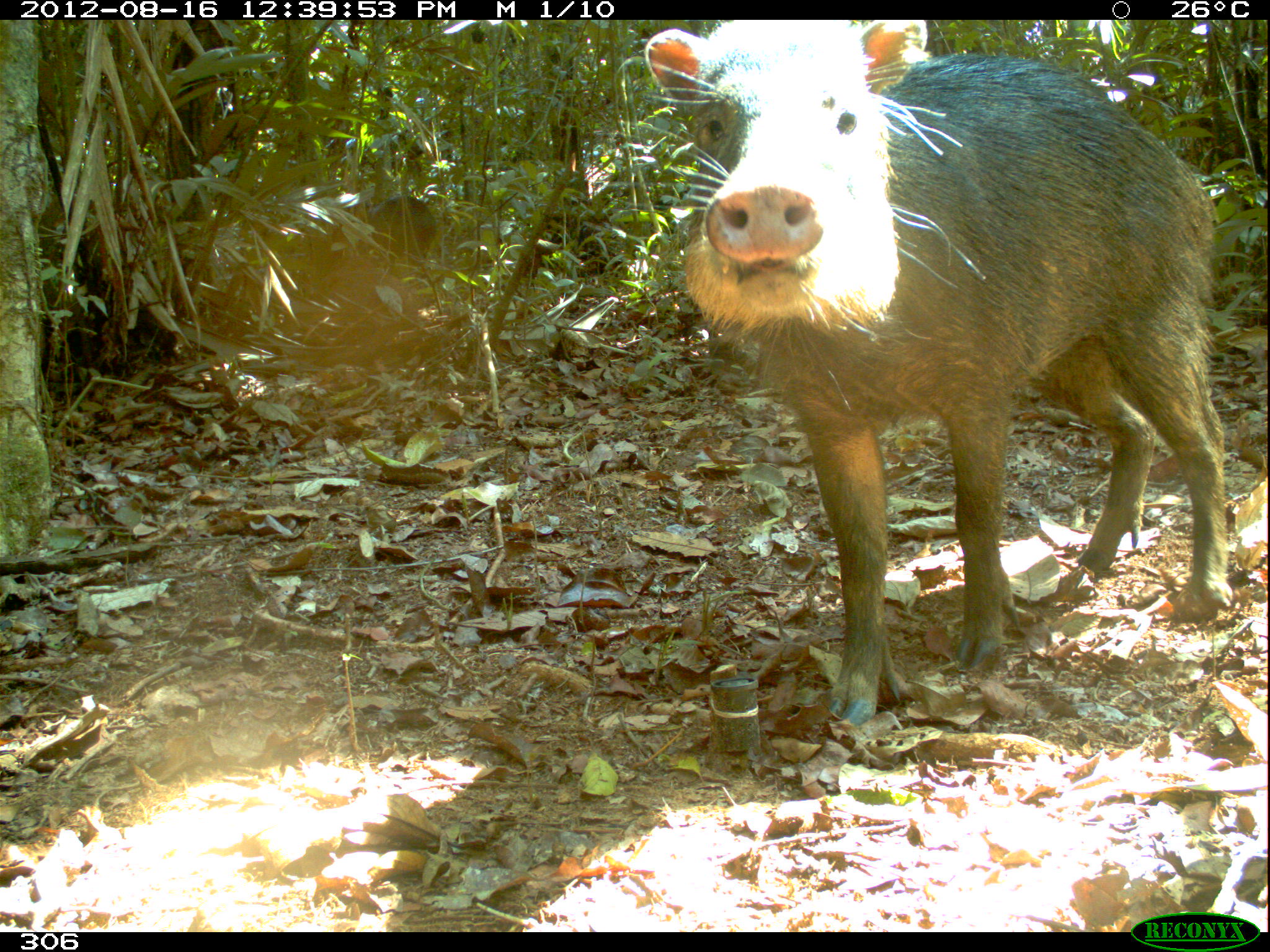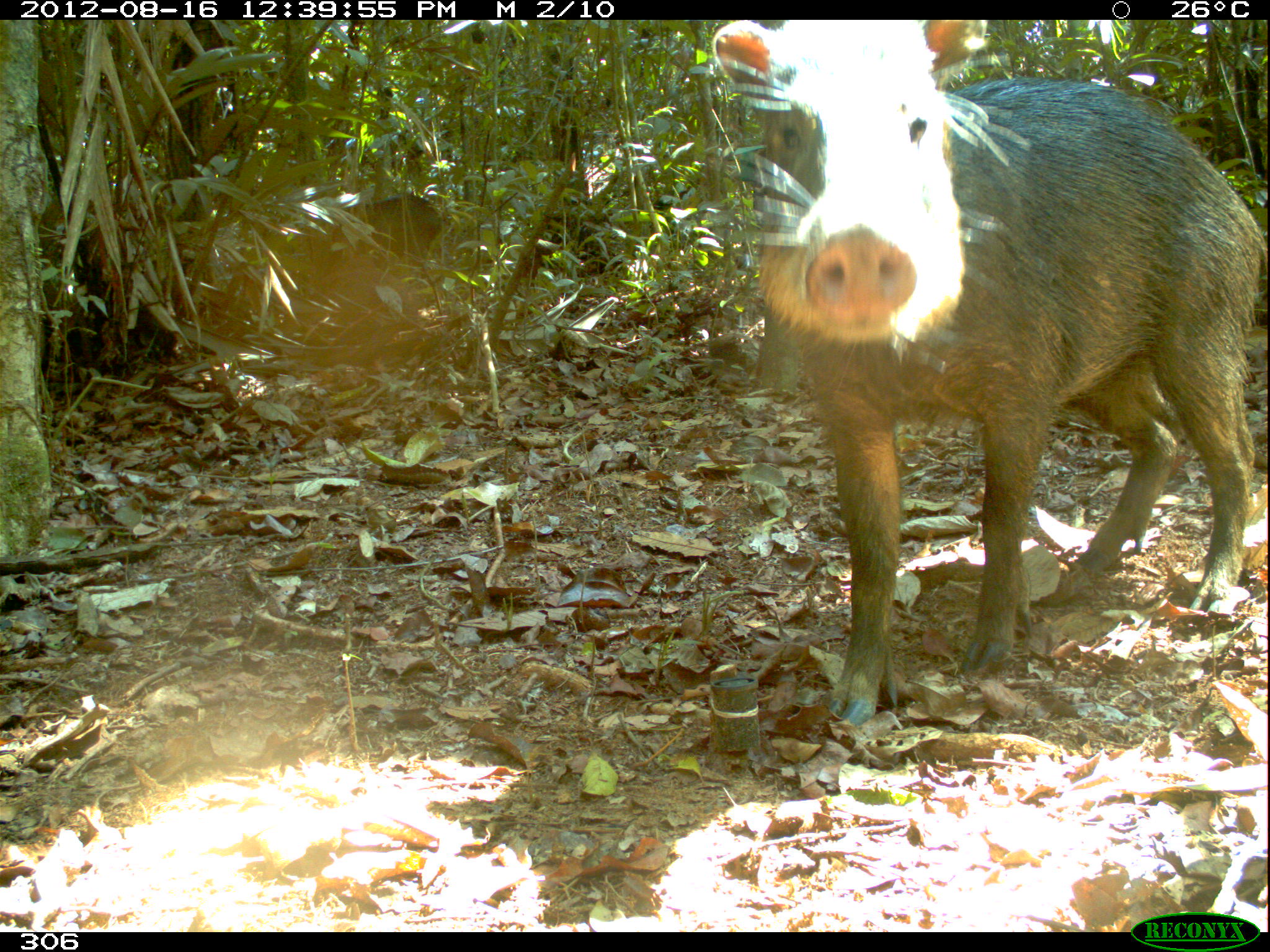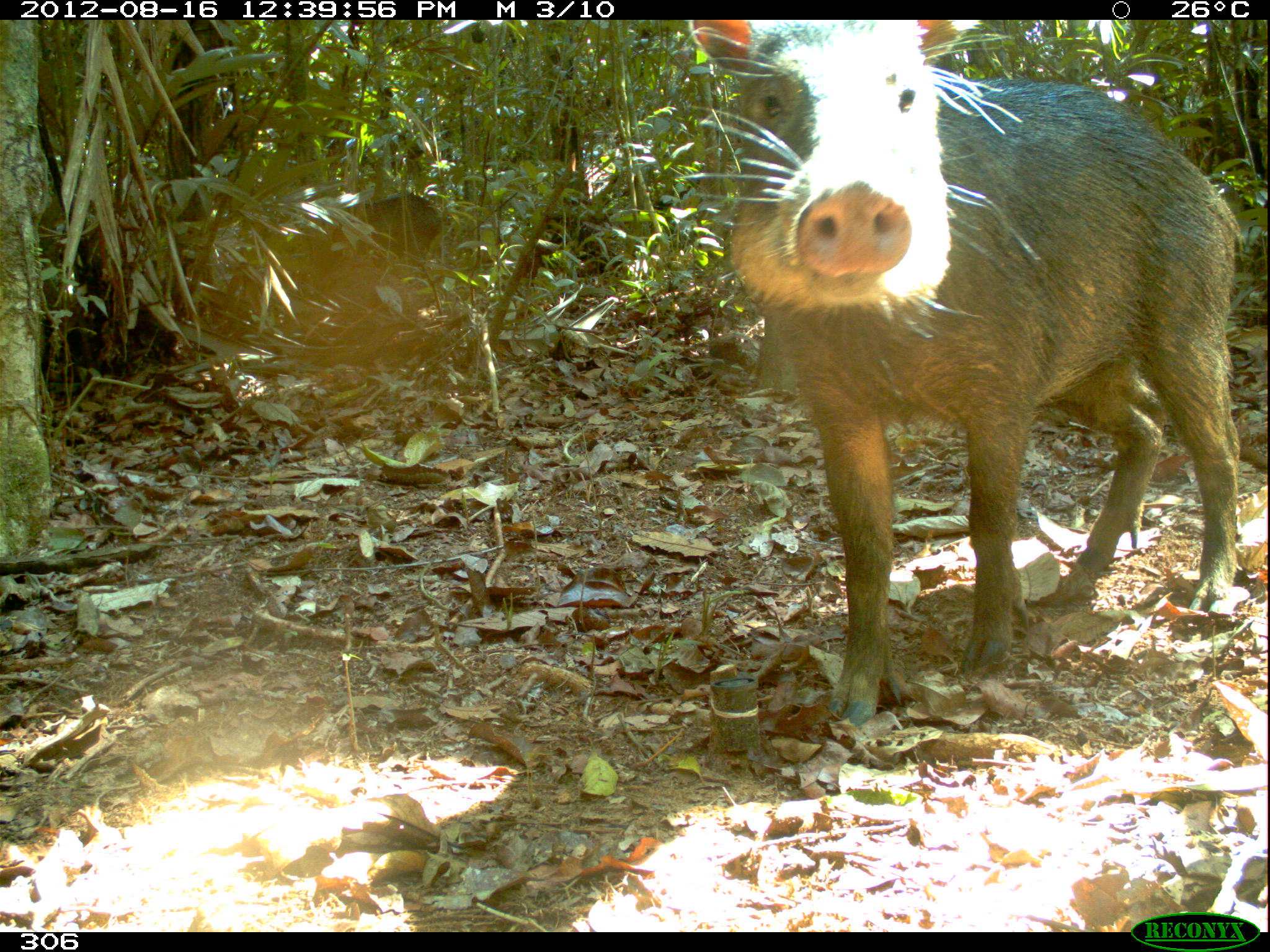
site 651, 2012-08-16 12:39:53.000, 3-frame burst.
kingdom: Animalia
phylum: Chordata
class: Mammalia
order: Artiodactyla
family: Tayassuidae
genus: Tayassu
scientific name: Tayassu pecari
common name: white-lipped peccary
Tayassu pecari (white-lipped peccary).